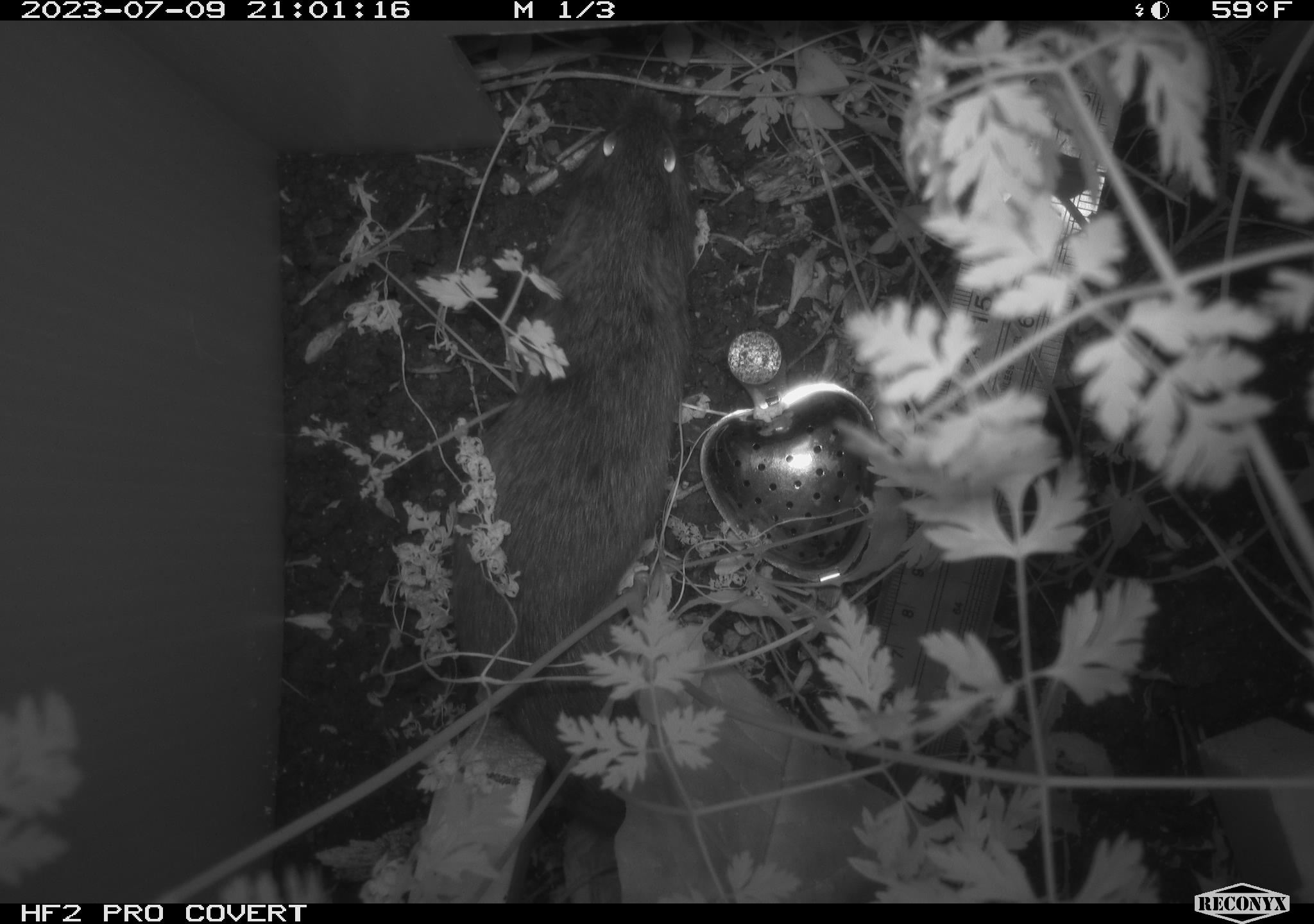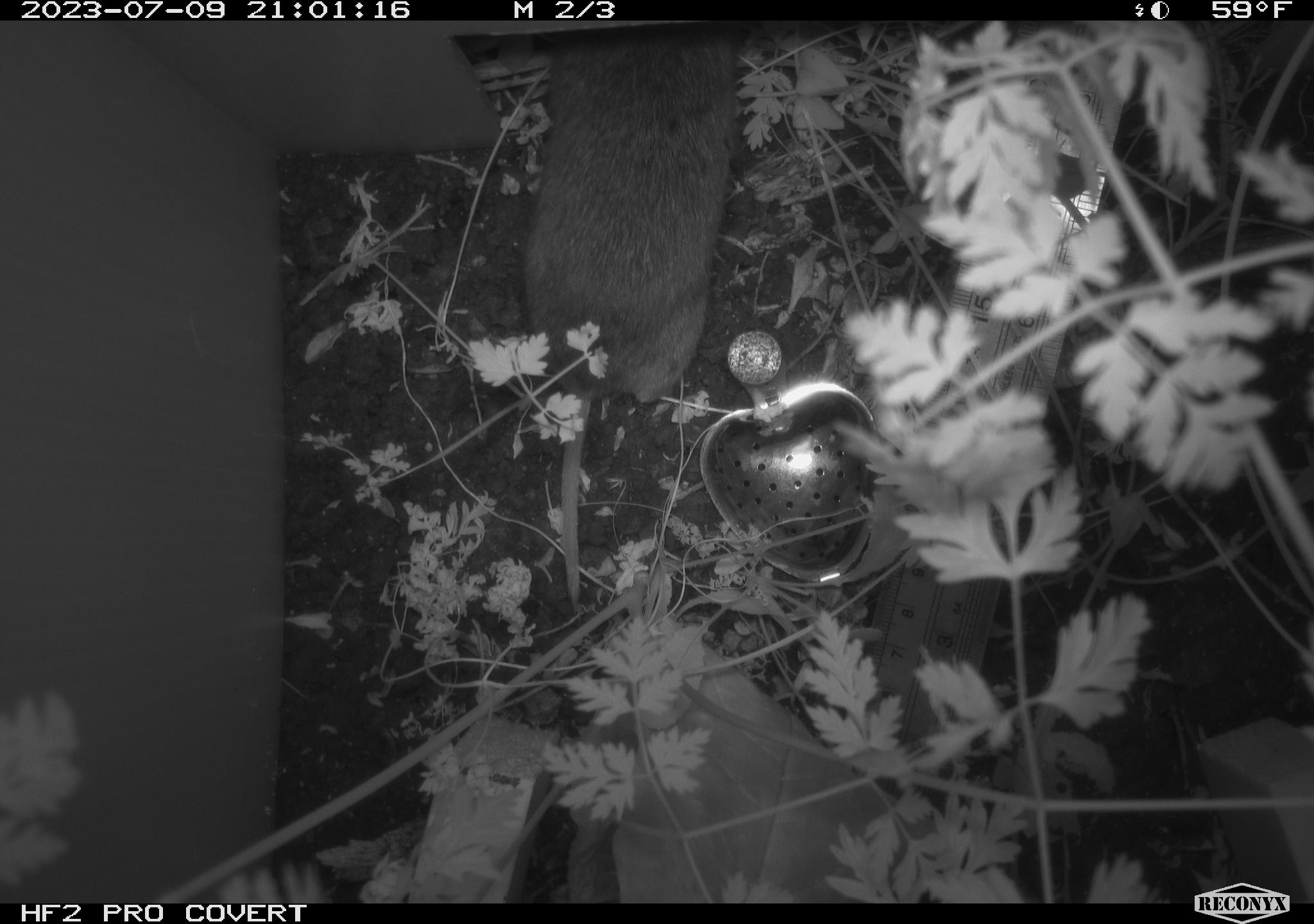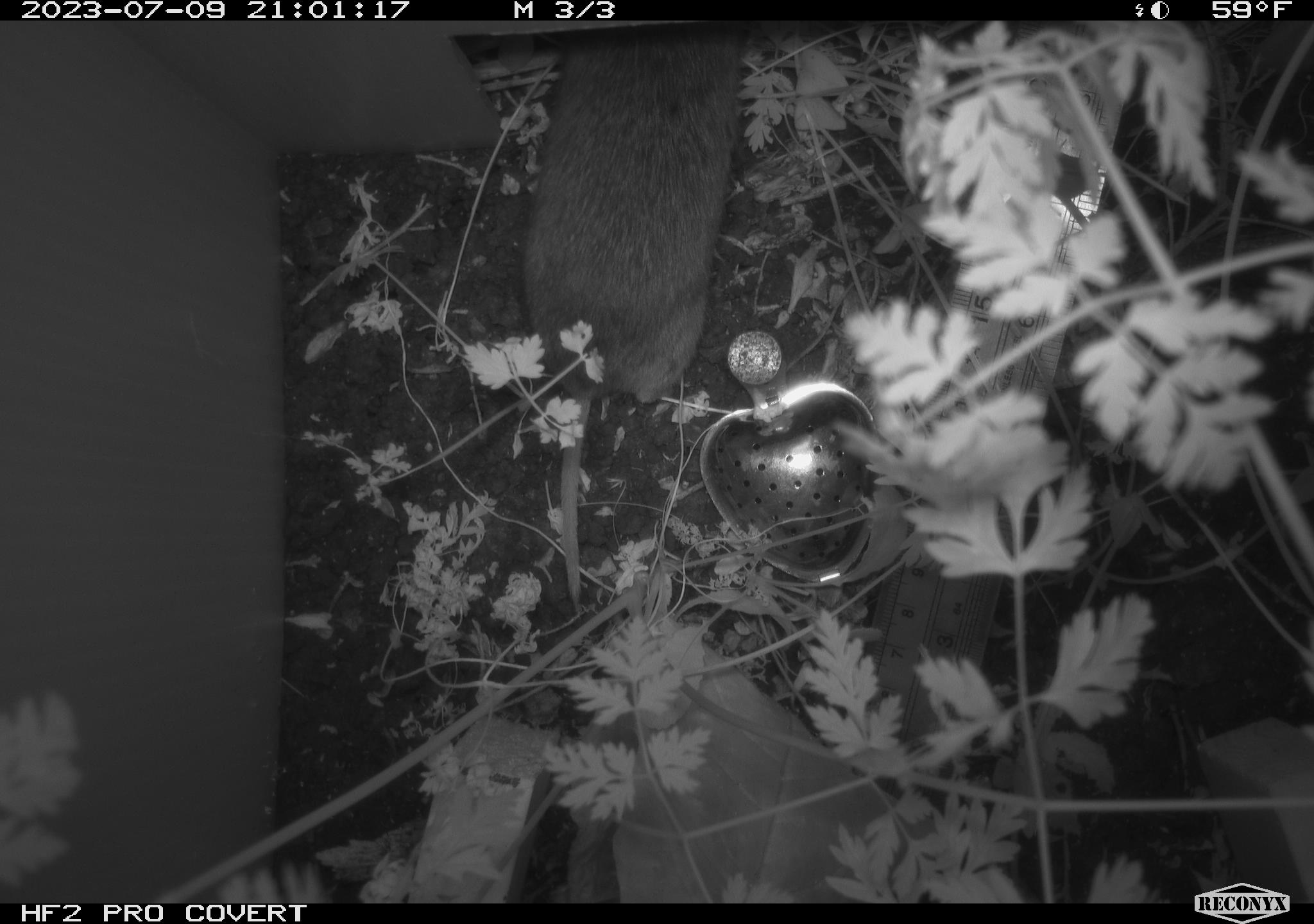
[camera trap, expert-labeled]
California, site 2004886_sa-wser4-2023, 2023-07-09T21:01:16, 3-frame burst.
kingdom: Animalia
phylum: Chordata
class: Mammalia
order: Rodentia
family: Cricetidae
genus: Microtus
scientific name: Microtus californicus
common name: california vole